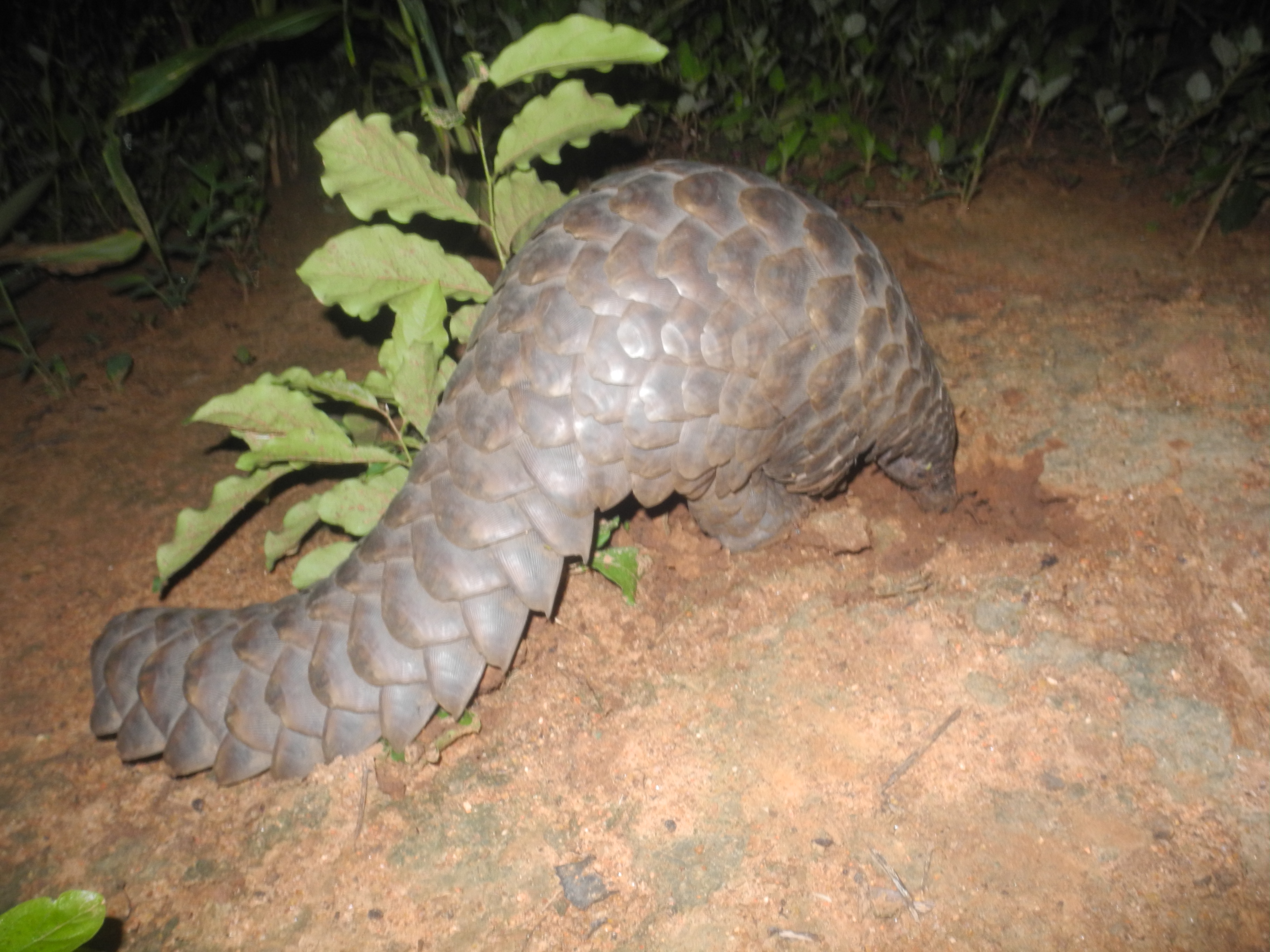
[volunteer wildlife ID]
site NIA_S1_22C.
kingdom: Animalia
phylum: Chordata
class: Reptilia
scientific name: Reptilia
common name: reptile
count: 1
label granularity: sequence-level